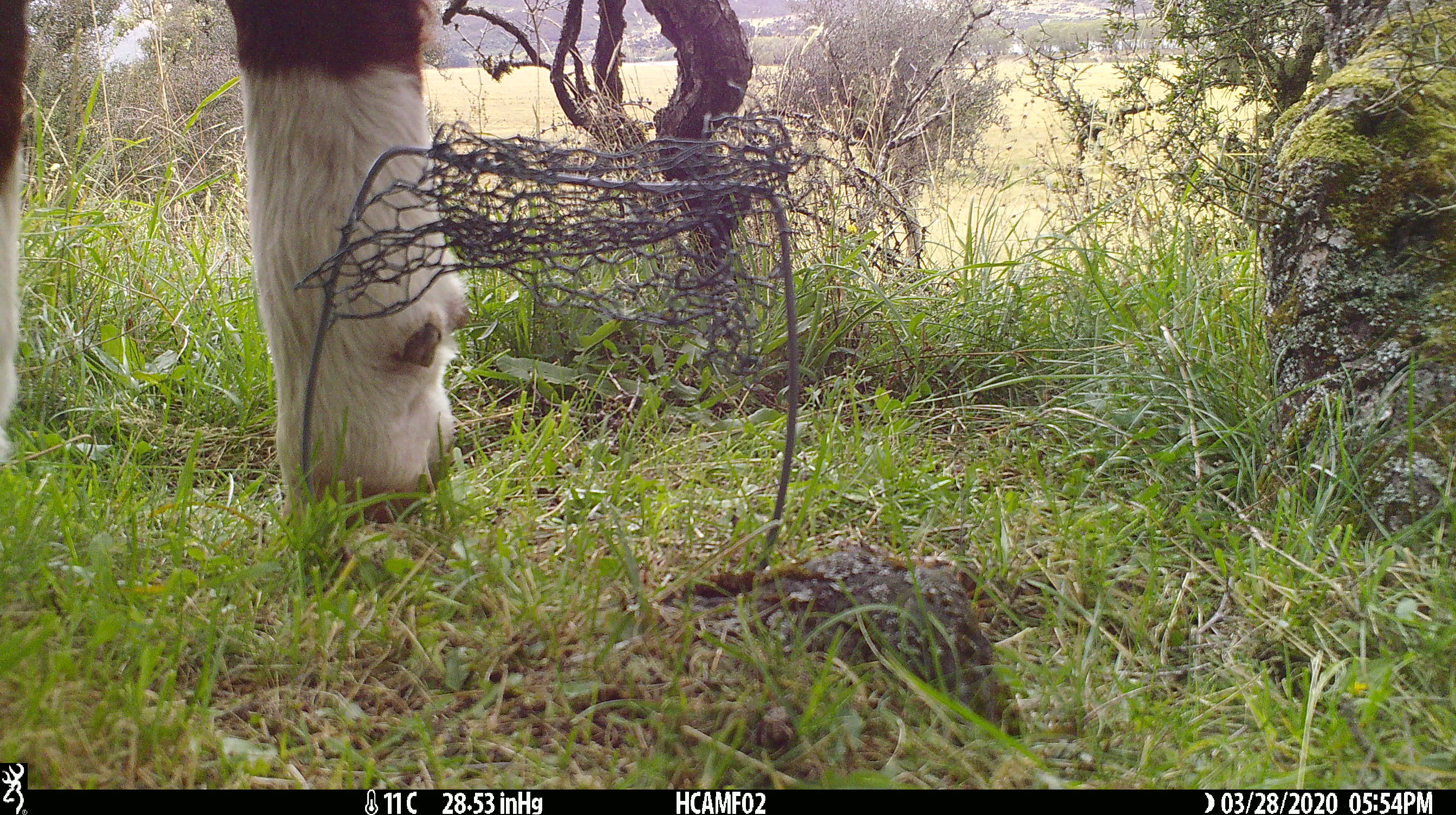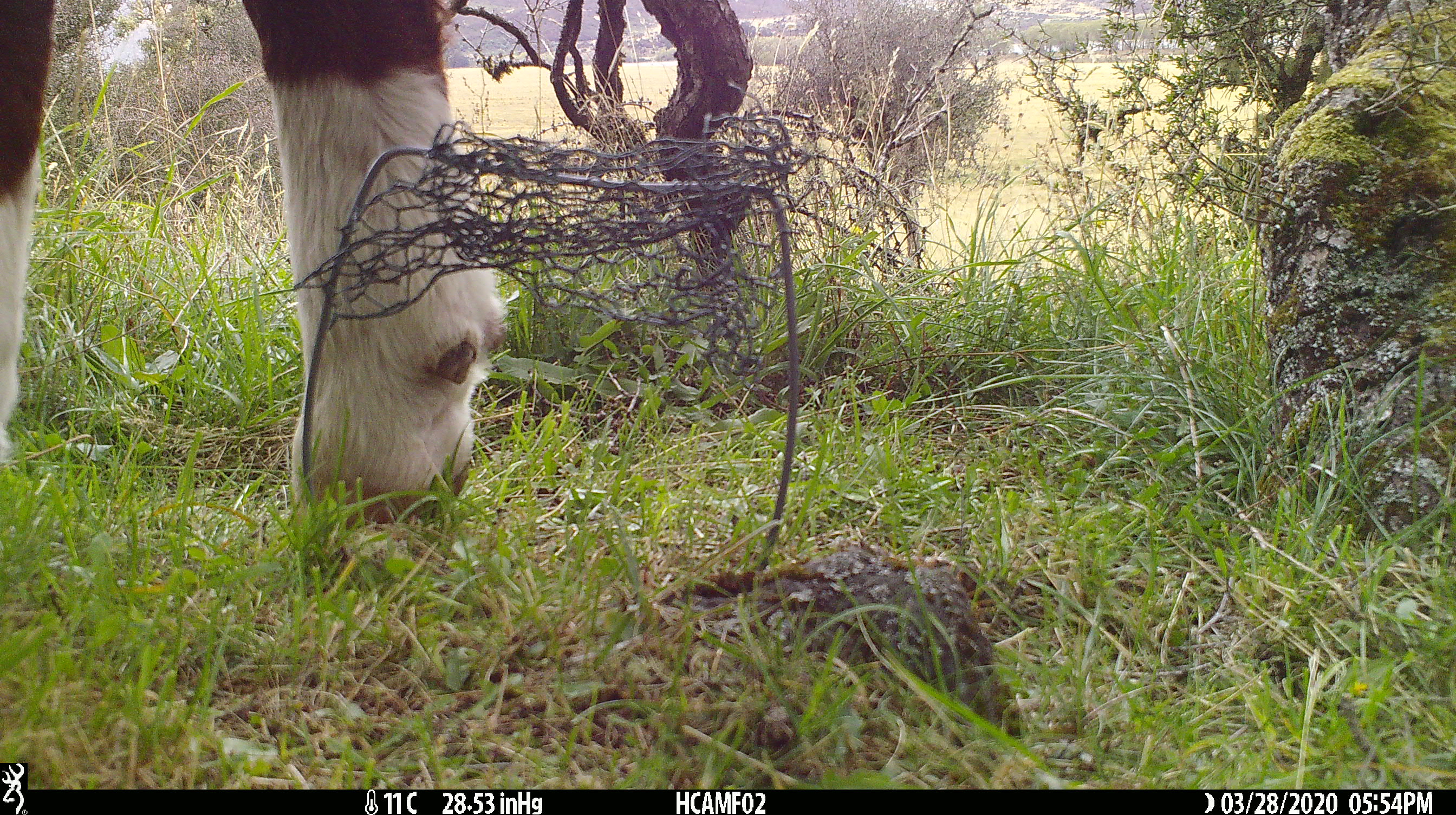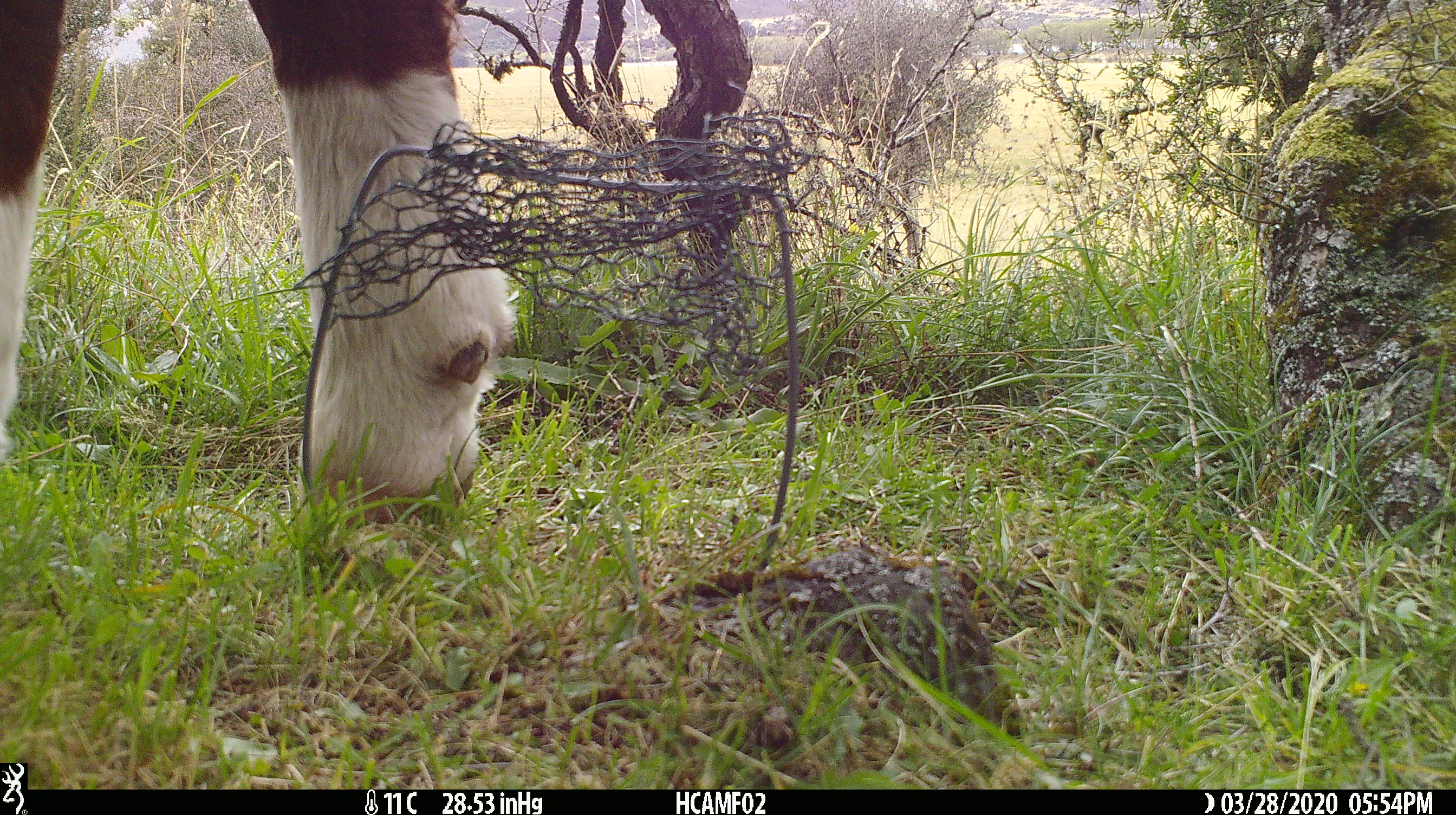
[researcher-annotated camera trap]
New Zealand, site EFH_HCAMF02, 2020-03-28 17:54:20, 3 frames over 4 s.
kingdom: Animalia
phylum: Chordata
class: Mammalia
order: Artiodactyla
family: Bovidae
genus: Bos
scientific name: Bos taurus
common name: domestic cow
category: cow